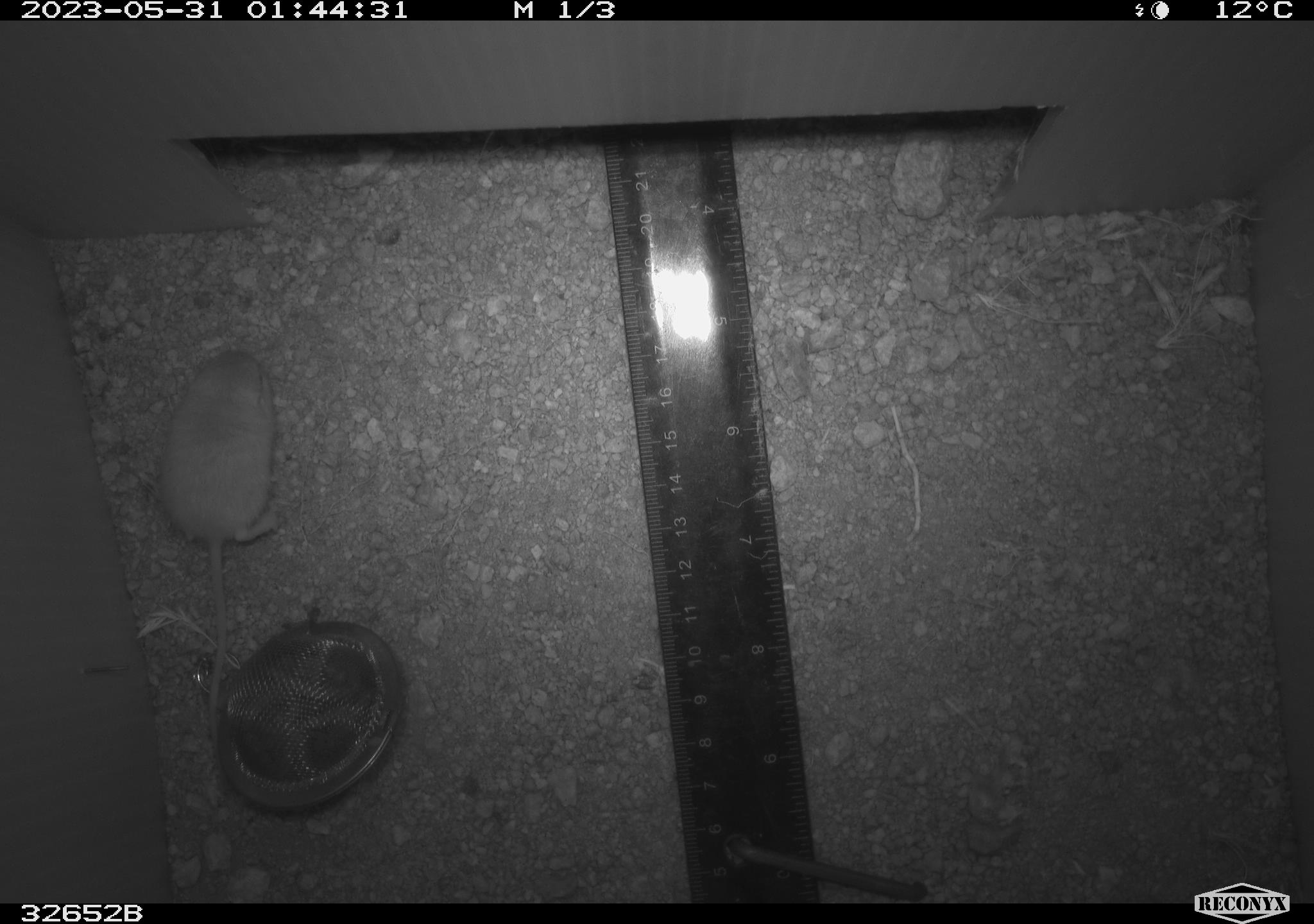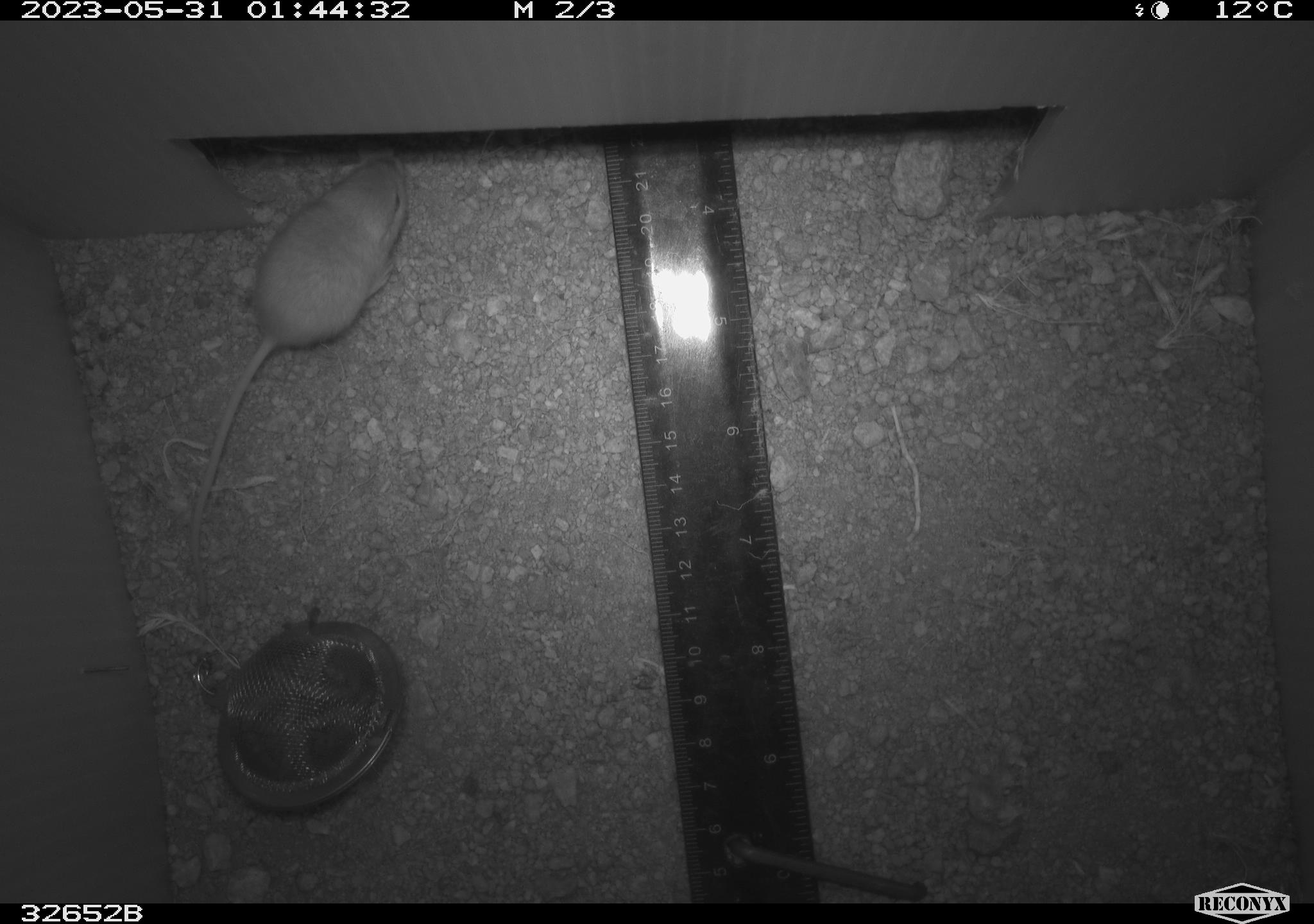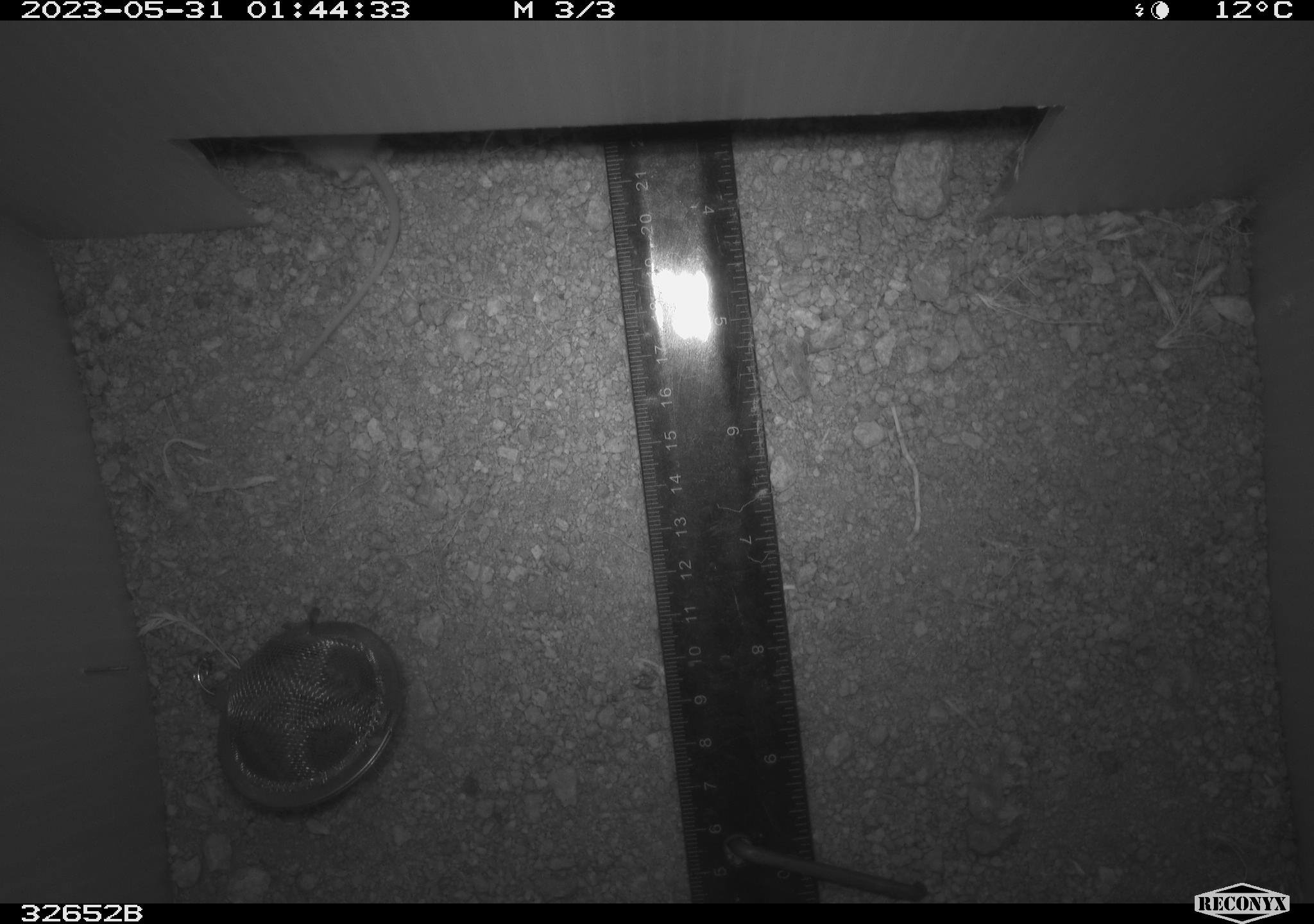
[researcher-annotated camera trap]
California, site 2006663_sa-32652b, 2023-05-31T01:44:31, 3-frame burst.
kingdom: Animalia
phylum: Chordata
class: Mammalia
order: Rodentia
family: Heteromyidae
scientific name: Heteromyidae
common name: kangaroo rats and pocket mice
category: heteromyidae family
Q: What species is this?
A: Heteromyidae family (kangaroo rats and pocket mice) (Heteromyidae).